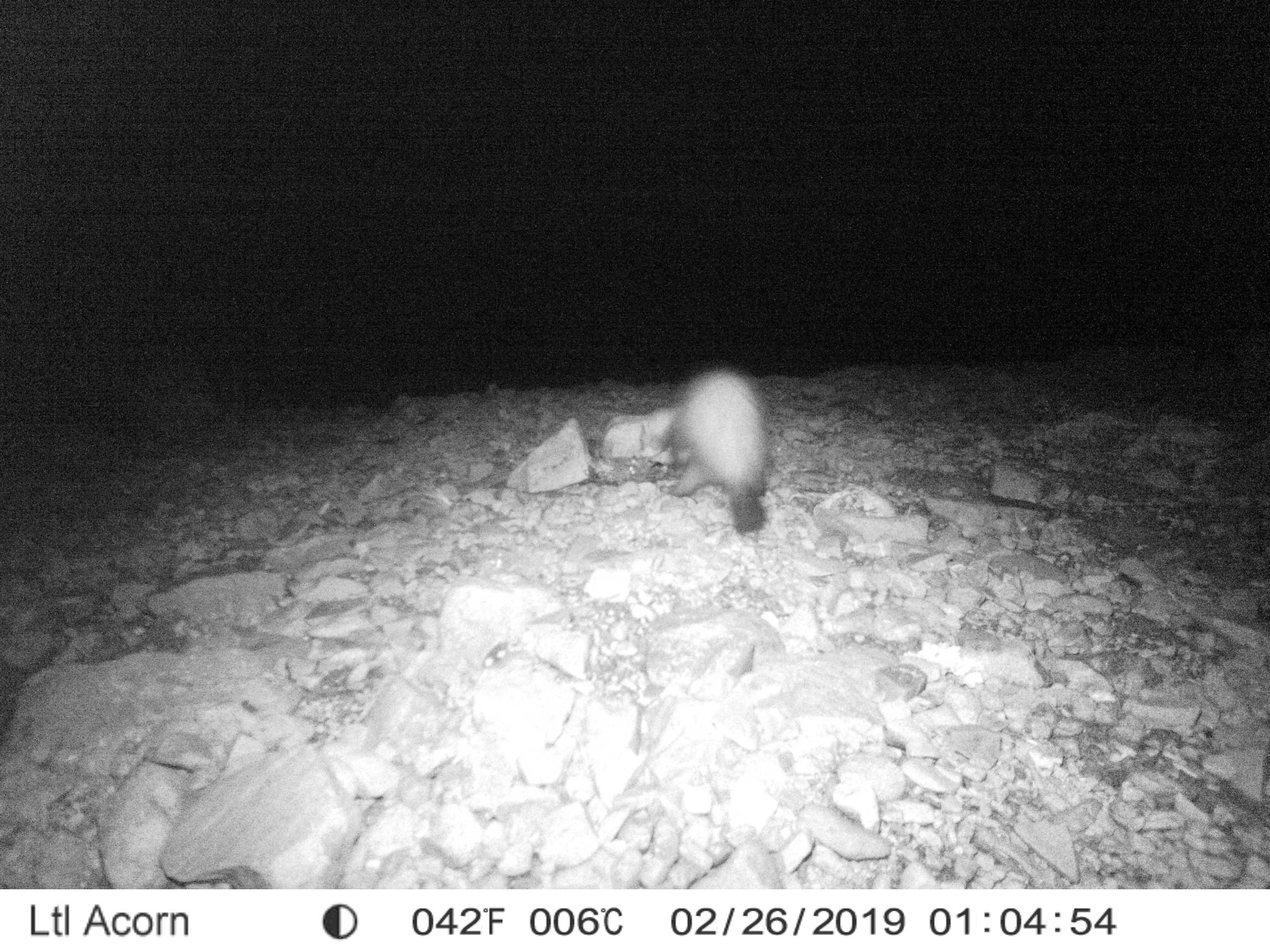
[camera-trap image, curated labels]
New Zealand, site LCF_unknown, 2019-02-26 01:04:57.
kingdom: Animalia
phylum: Chordata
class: Mammalia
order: Carnivora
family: Mustelidae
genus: Mustela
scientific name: Mustela furo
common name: ferret